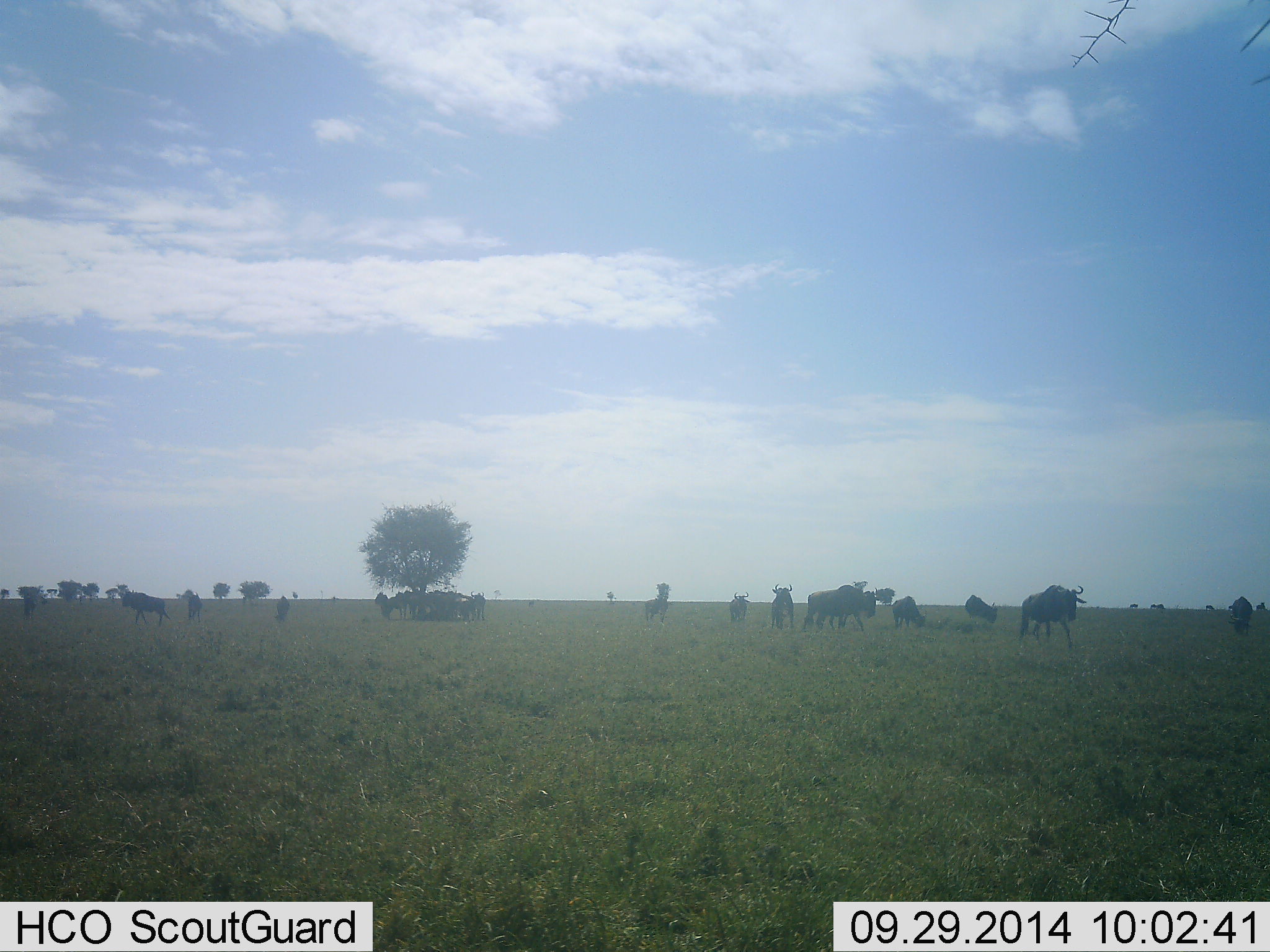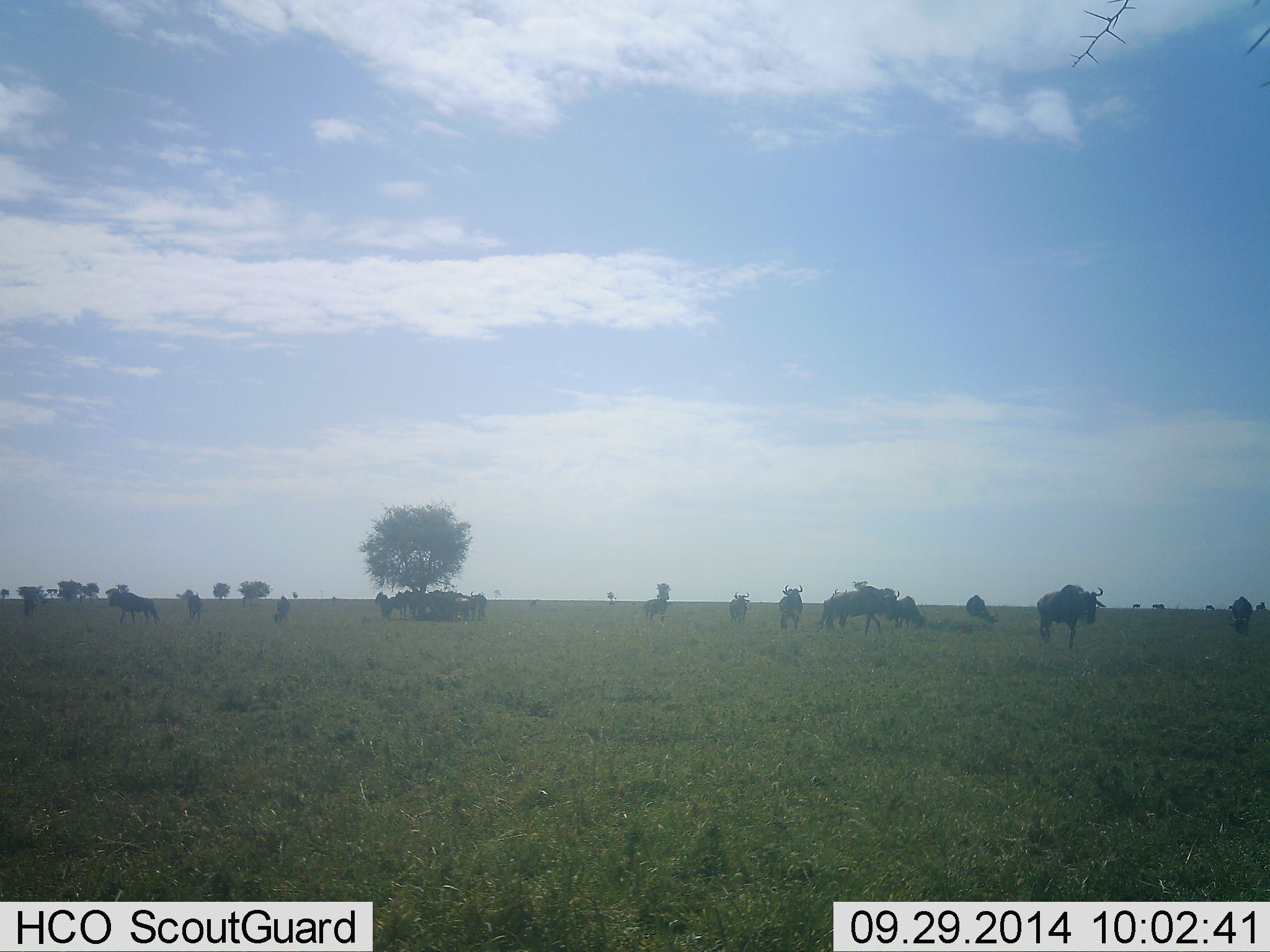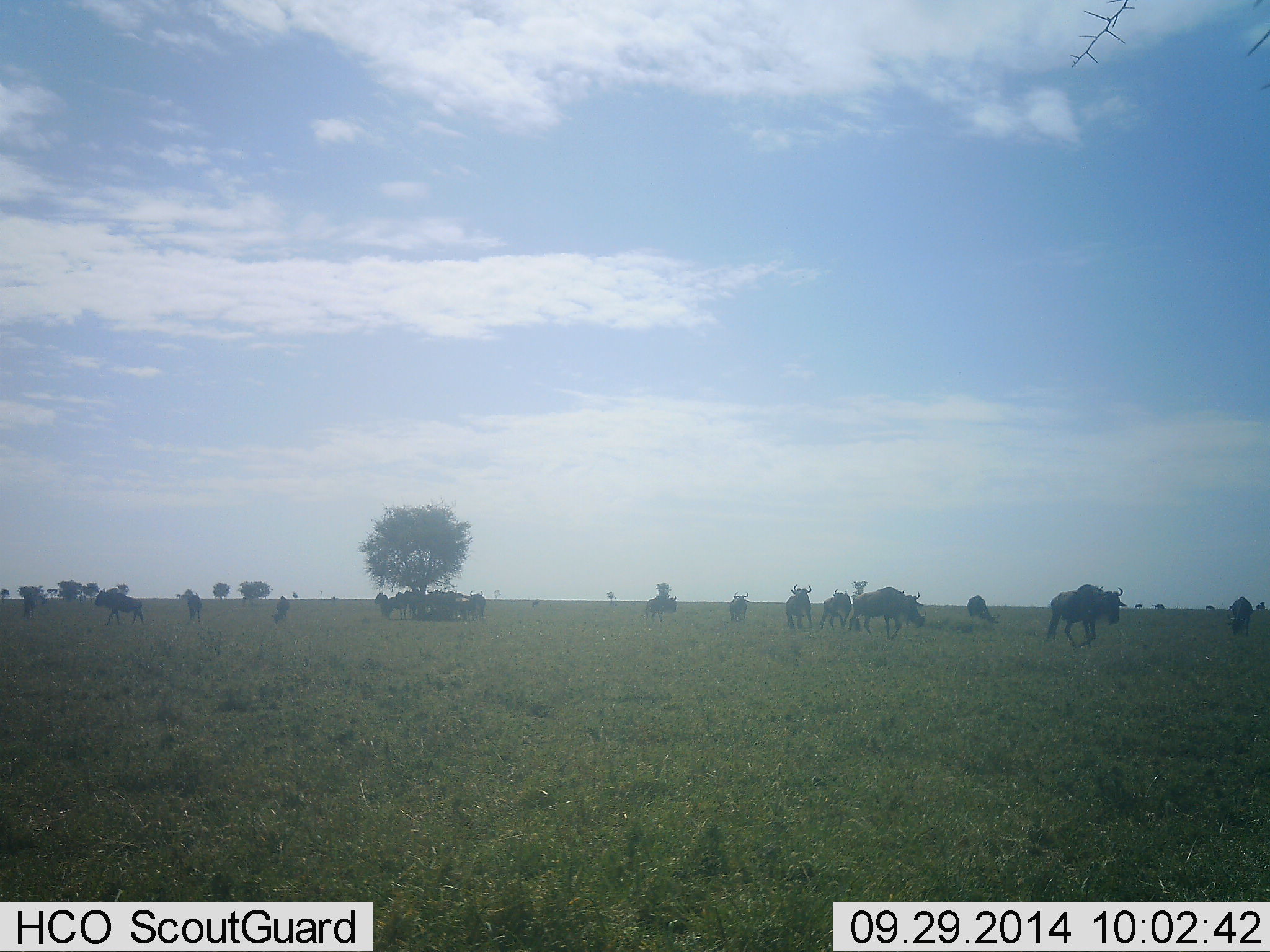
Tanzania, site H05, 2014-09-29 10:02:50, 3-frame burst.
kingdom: Animalia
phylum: Chordata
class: Mammalia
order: Artiodactyla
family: Bovidae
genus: Connochaetes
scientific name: Connochaetes taurinus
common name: blue wildebeest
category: wildebeest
Wildebeest (blue wildebeest) (Connochaetes taurinus), count 11-50. Behavior (volunteer vote fractions): standing 70%, resting 0%, moving 90%, interacting 10%. Young present (vote fraction): 0%. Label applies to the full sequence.